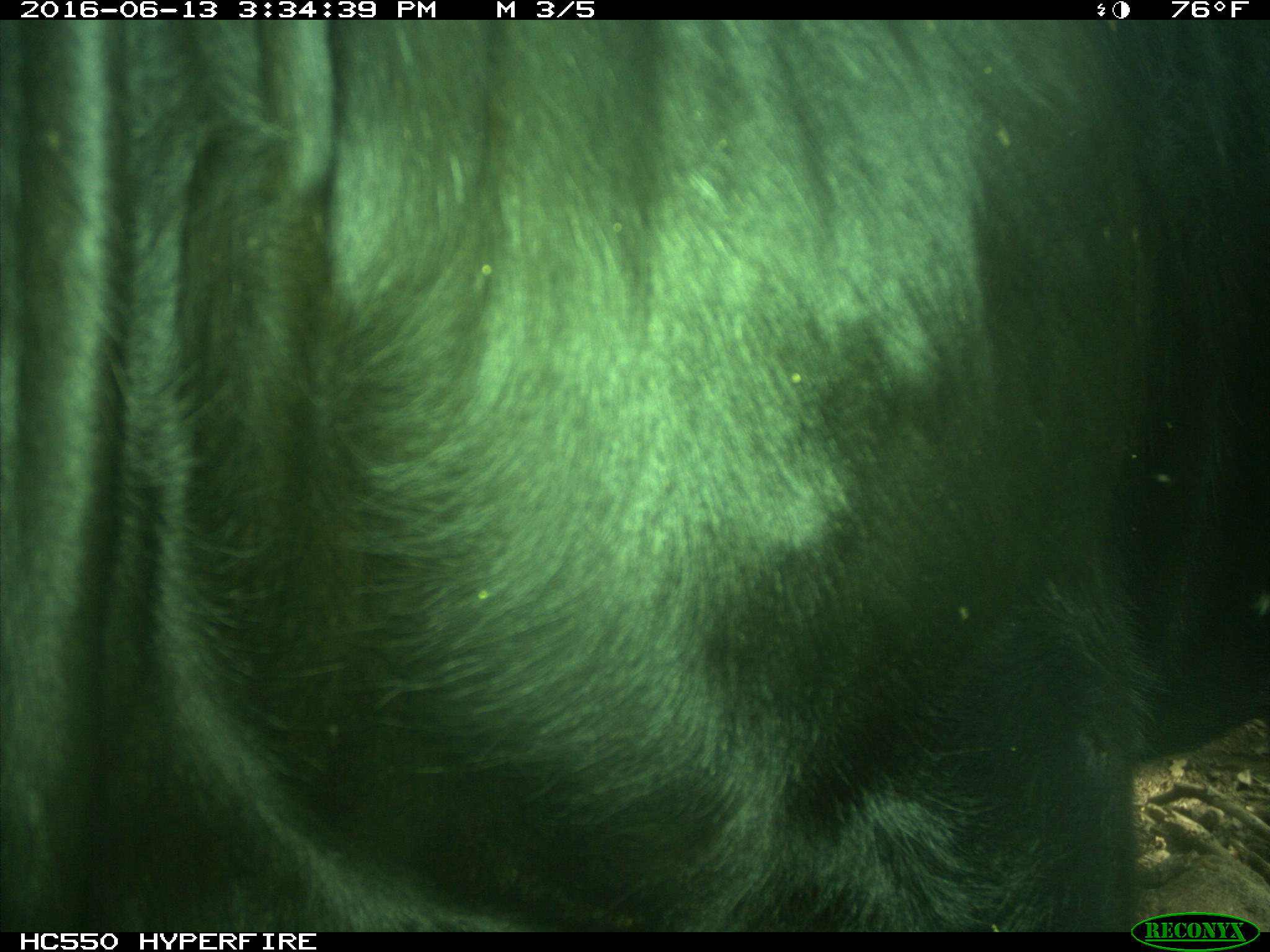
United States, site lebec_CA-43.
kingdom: Animalia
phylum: Chordata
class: Mammalia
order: Artiodactyla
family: Bovidae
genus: Bos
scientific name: Bos taurus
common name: domestic cow